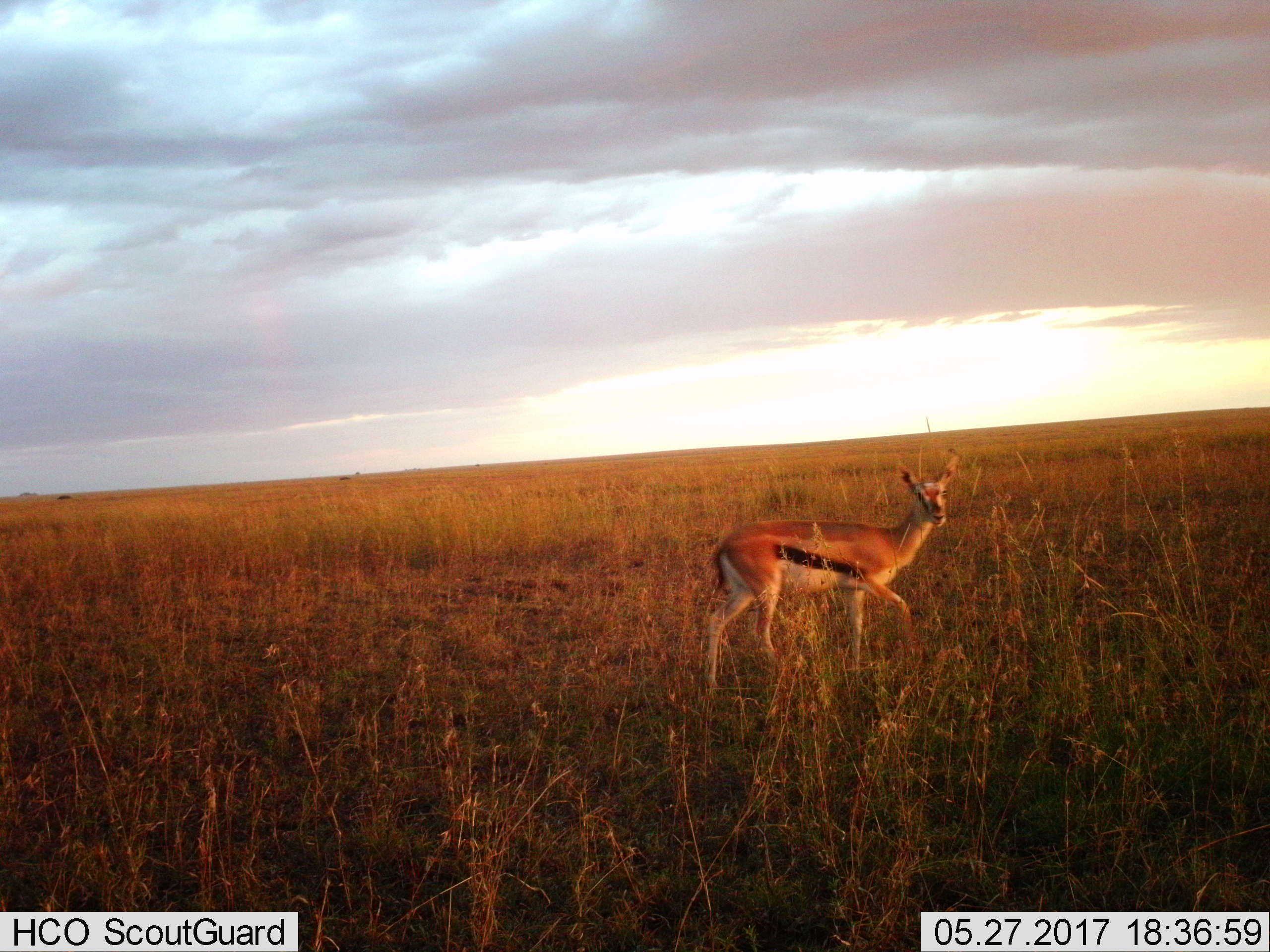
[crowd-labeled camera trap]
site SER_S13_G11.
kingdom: Animalia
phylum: Chordata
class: Mammalia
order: Artiodactyla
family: Bovidae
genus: Eudorcas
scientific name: Eudorcas thomsonii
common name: thomson's gazelle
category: gazellethomsons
Gazellethomsons (thomson's gazelle) (Eudorcas thomsonii), count 1. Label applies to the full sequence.